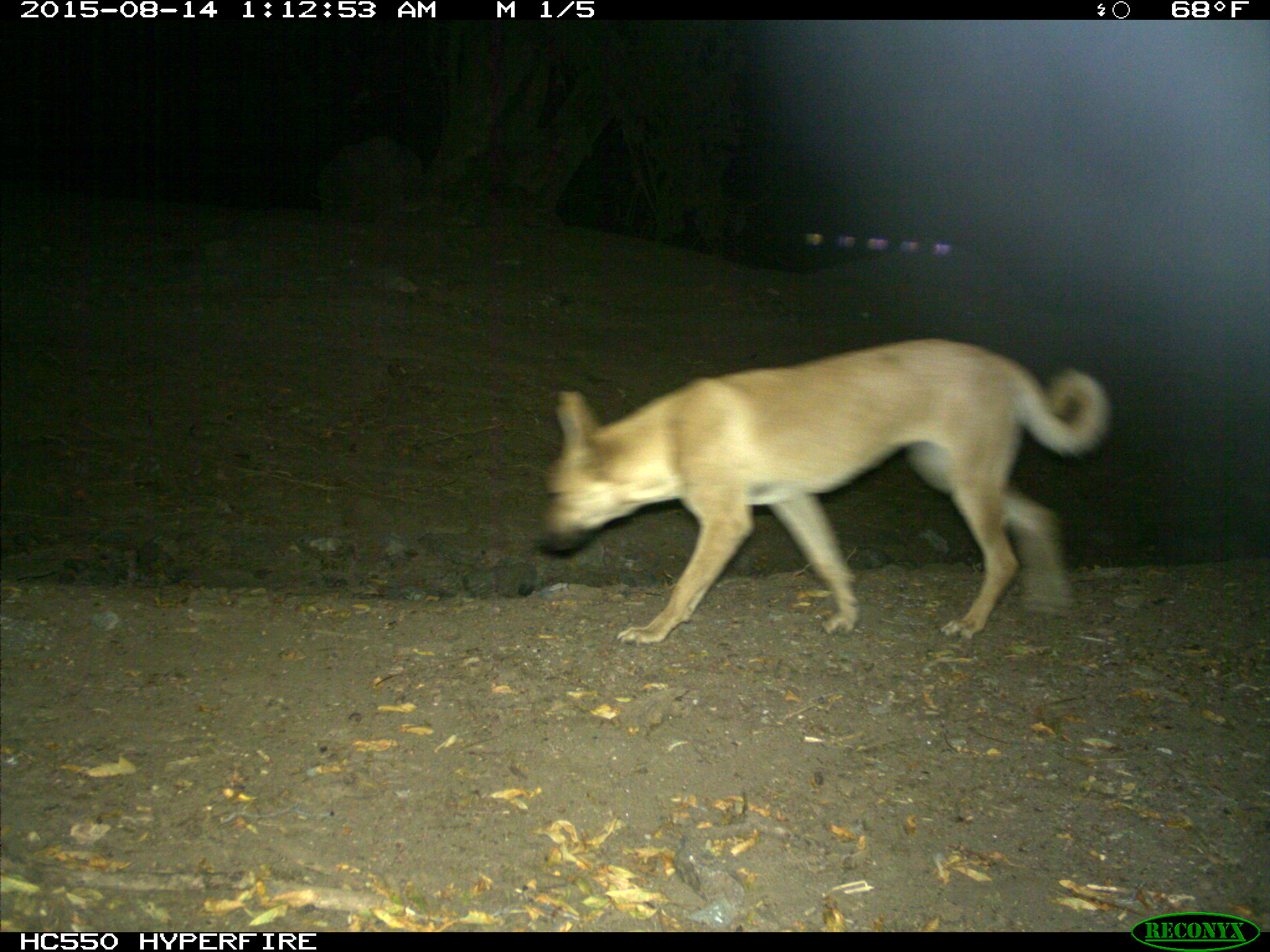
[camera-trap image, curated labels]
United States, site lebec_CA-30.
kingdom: Animalia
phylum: Chordata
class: Mammalia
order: Carnivora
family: Canidae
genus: Canis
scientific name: Canis familiaris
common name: domestic dog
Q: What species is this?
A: Canis familiaris (domestic dog).